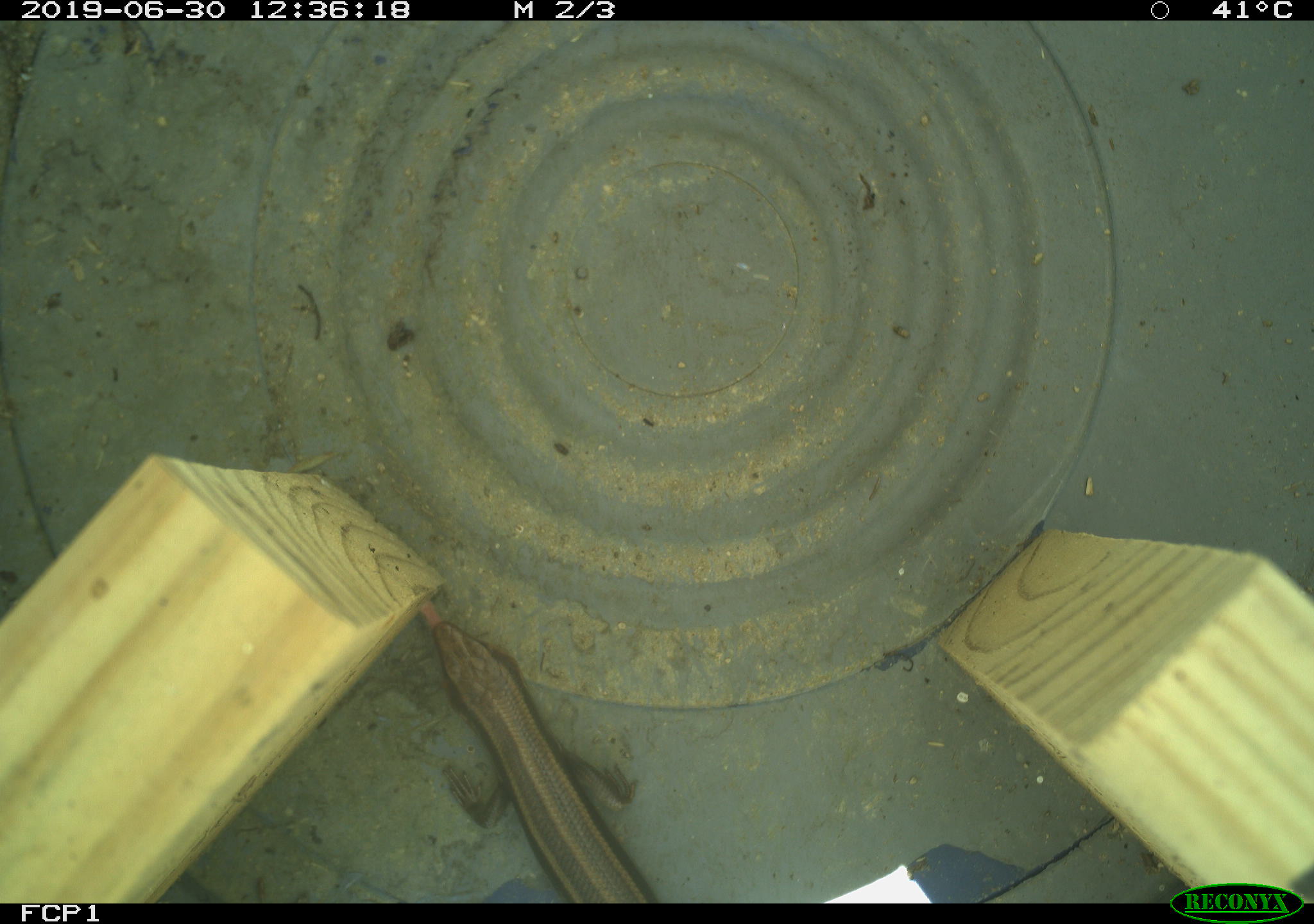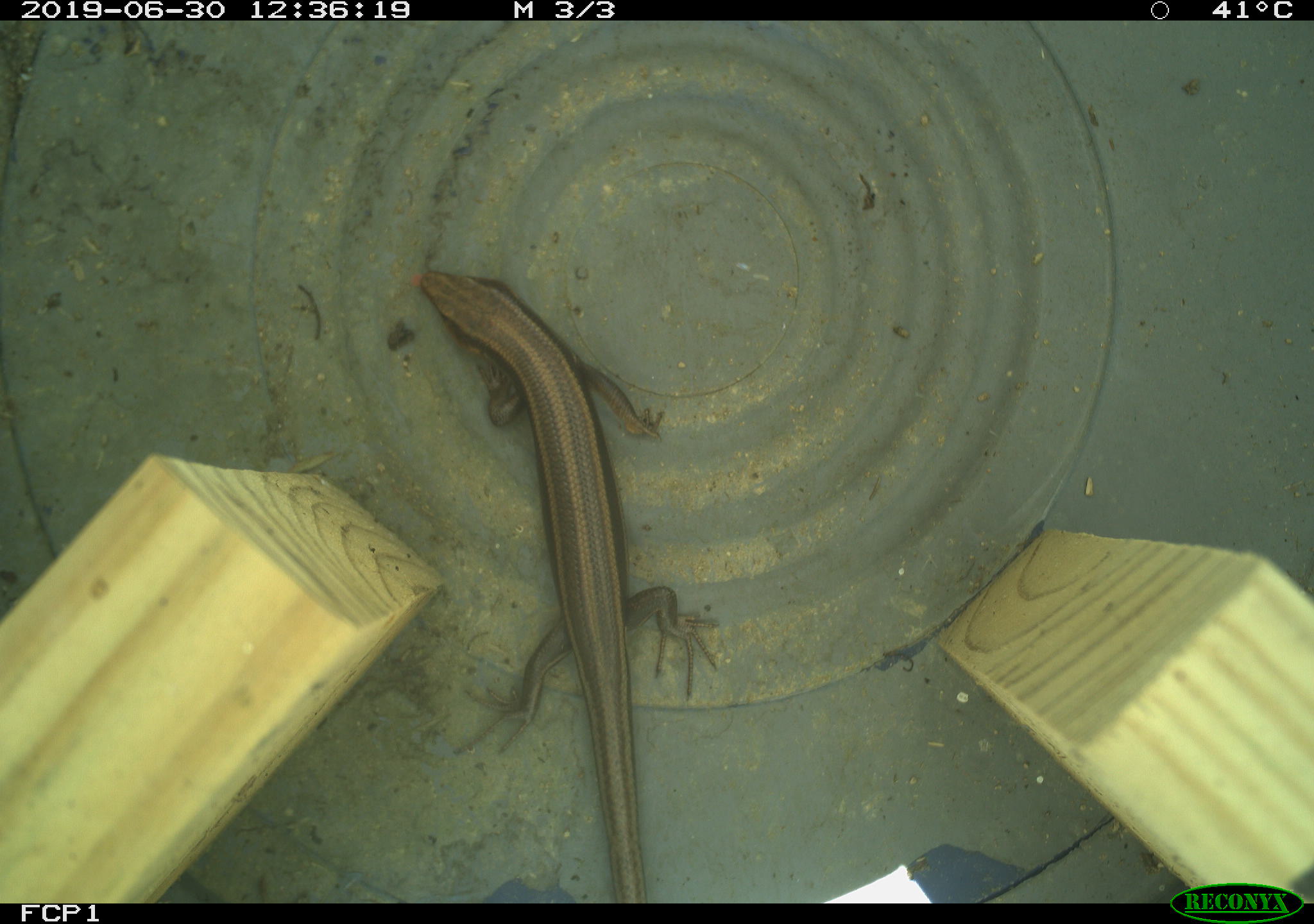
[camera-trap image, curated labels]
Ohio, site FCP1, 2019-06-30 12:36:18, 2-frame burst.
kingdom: Animalia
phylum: Chordata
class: Reptilia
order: Squamata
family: Scincidae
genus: Plestiodon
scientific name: Plestiodon fasciatus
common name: common five-lined skink